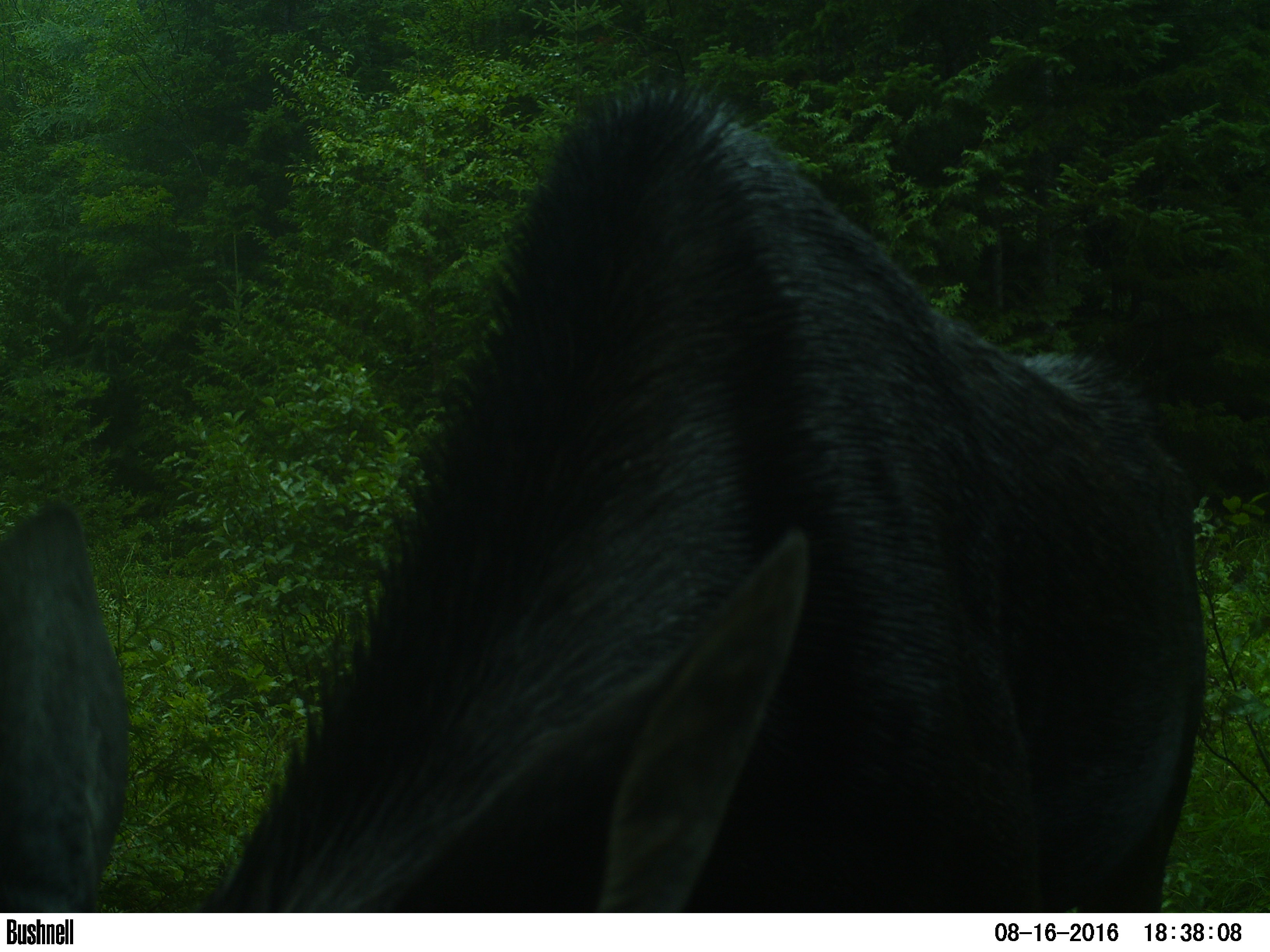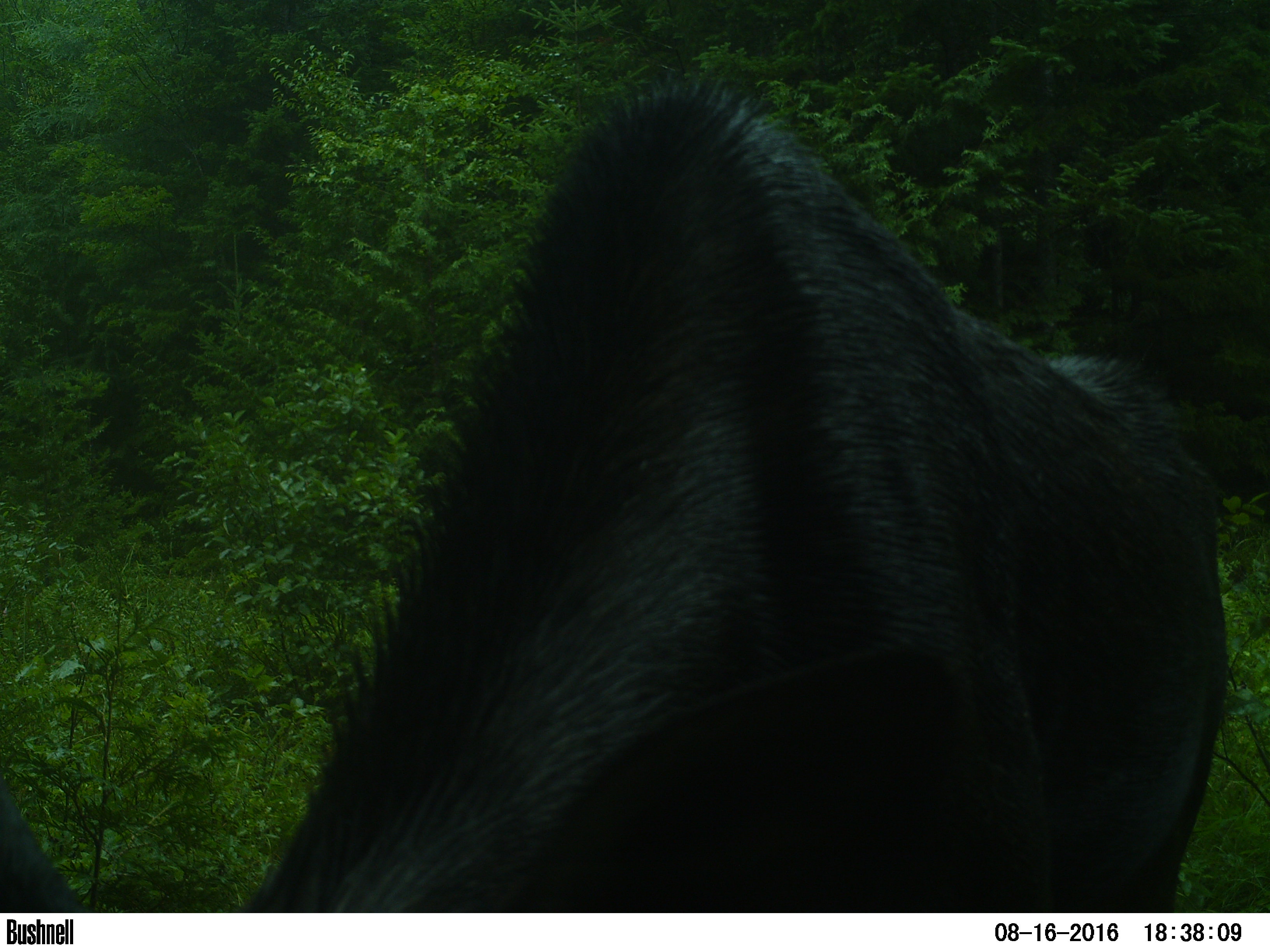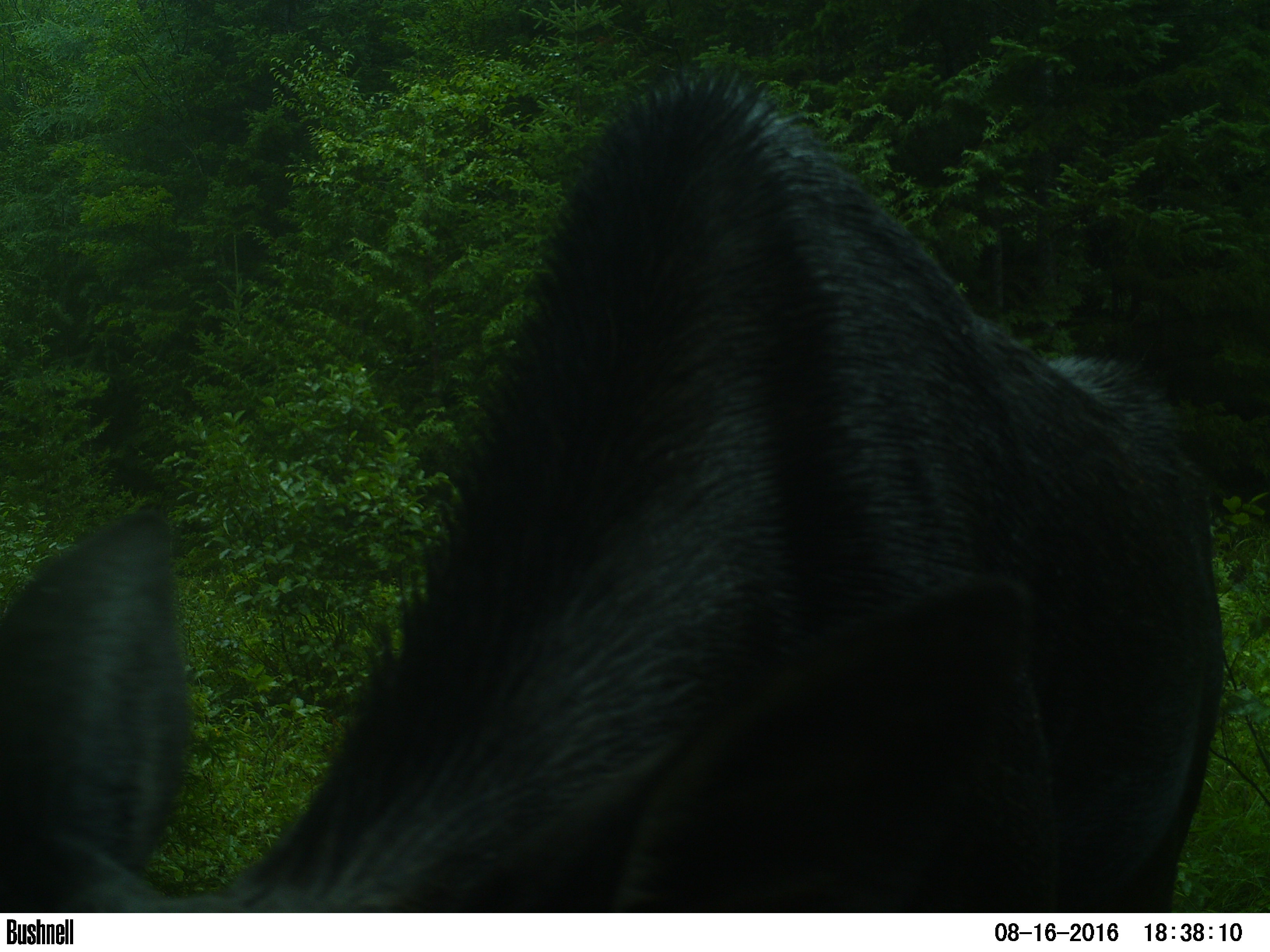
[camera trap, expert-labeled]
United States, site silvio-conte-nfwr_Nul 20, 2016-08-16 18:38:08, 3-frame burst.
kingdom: Animalia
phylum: Chordata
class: Mammalia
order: Artiodactyla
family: Cervidae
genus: Alces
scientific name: Alces alces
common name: moose